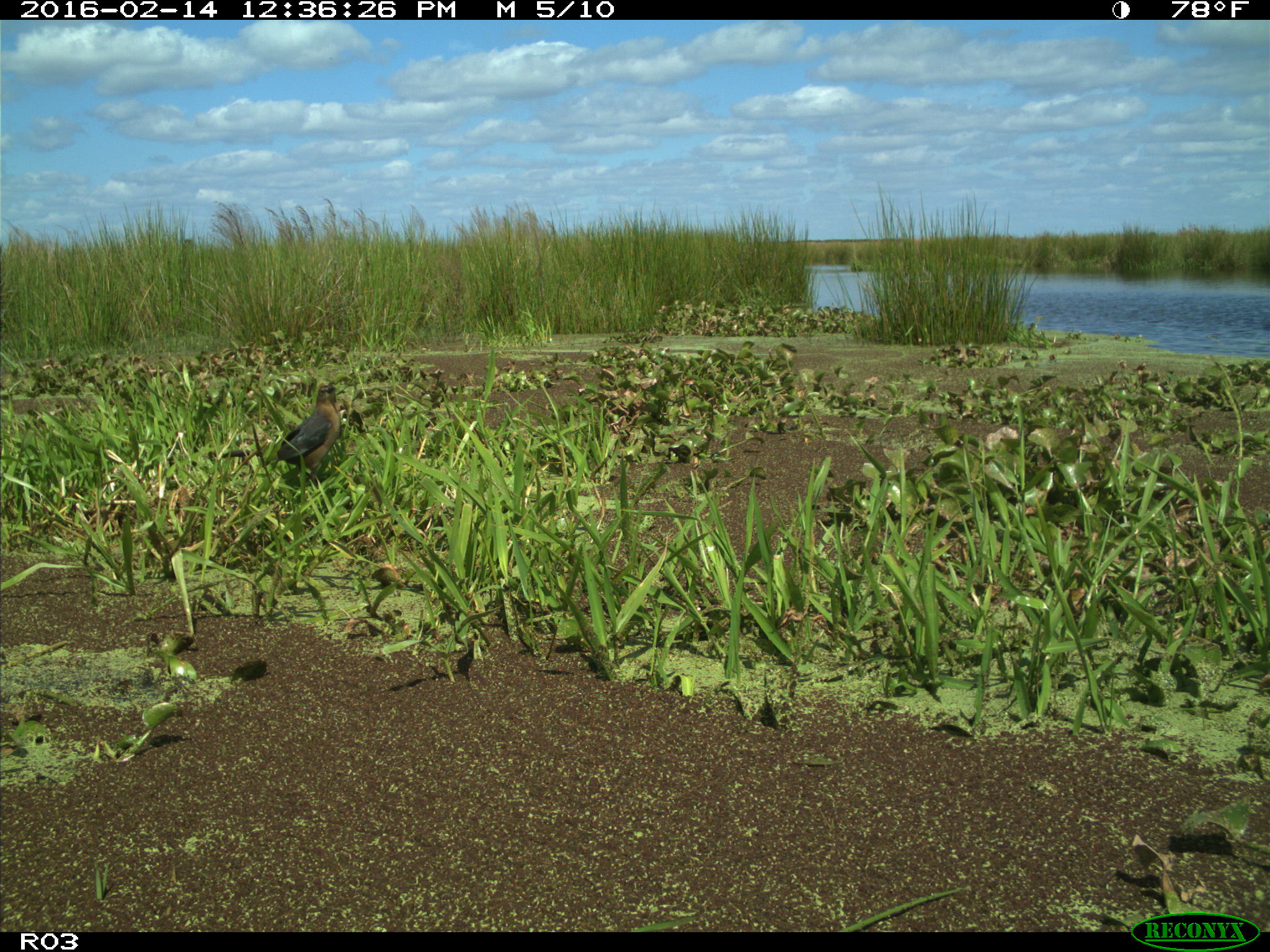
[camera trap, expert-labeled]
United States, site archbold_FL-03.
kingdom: Animalia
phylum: Chordata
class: Aves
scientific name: Aves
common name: birds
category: unidentified bird